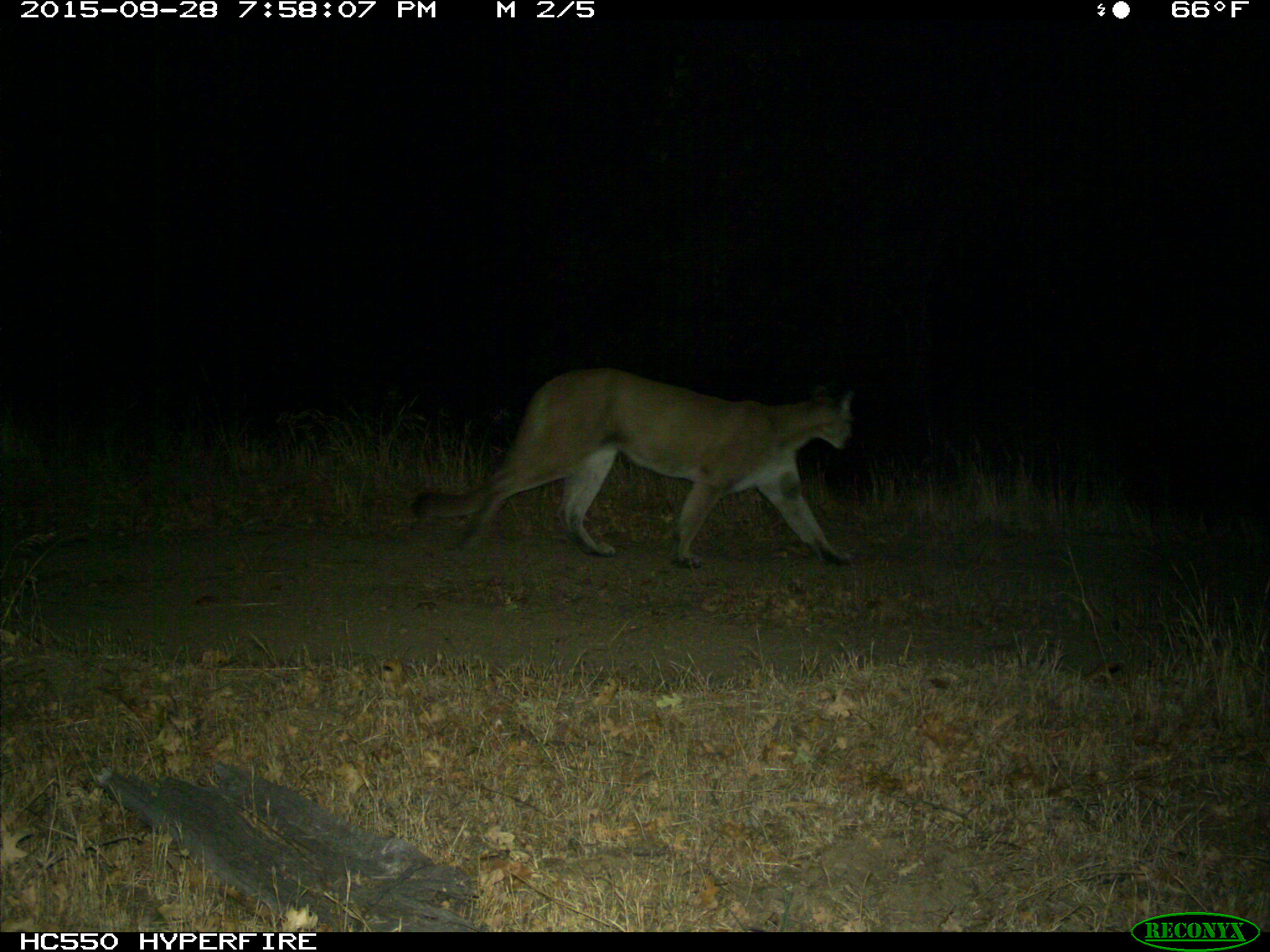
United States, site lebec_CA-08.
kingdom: Animalia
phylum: Chordata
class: Mammalia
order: Carnivora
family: Felidae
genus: Puma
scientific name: Puma concolor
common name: mountain lion